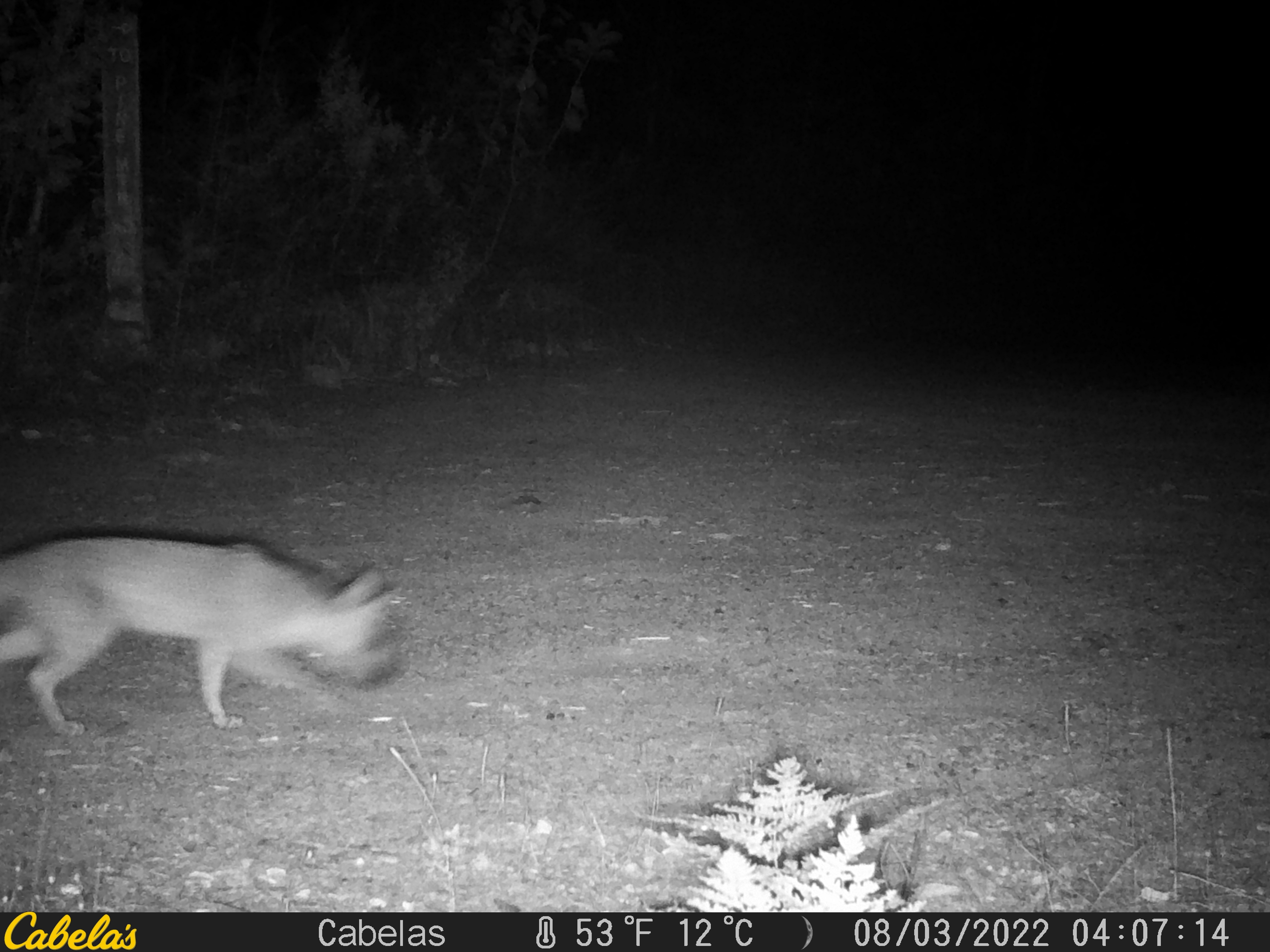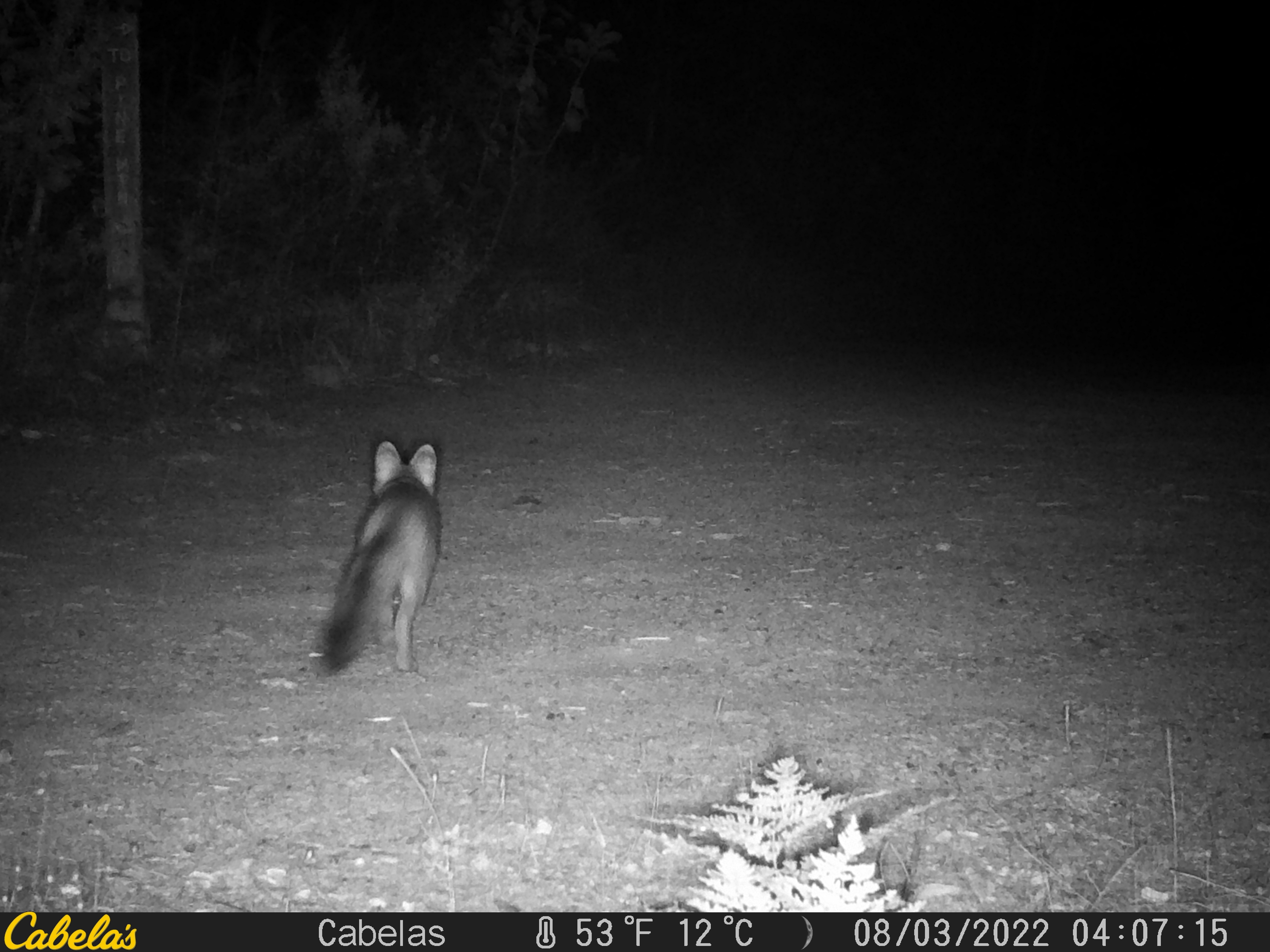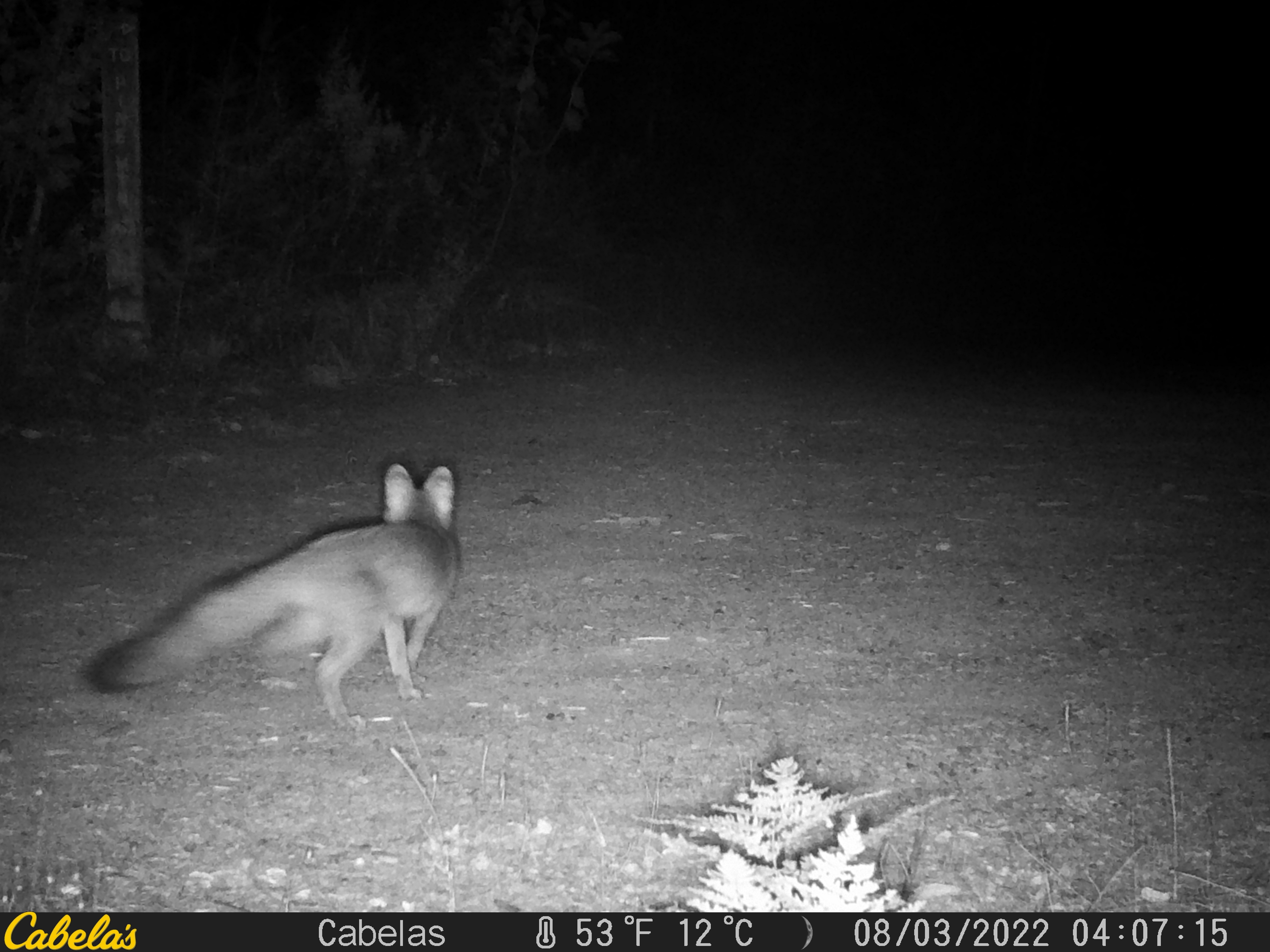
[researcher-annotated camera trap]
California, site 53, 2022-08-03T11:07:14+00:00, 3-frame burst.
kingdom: Animalia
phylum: Chordata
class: Mammalia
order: Carnivora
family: Canidae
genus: Urocyon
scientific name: Urocyon cinereoargenteus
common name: gray fox